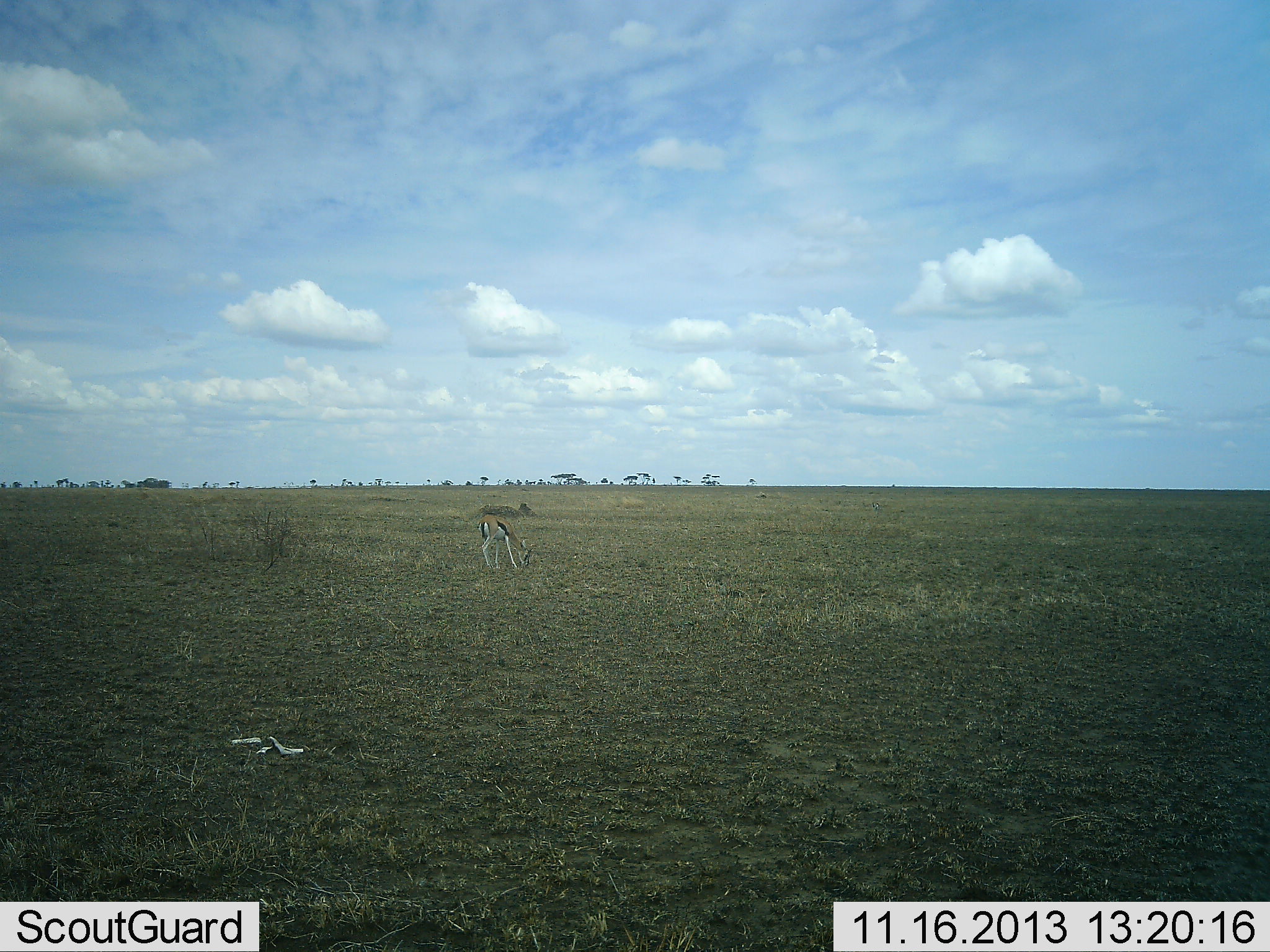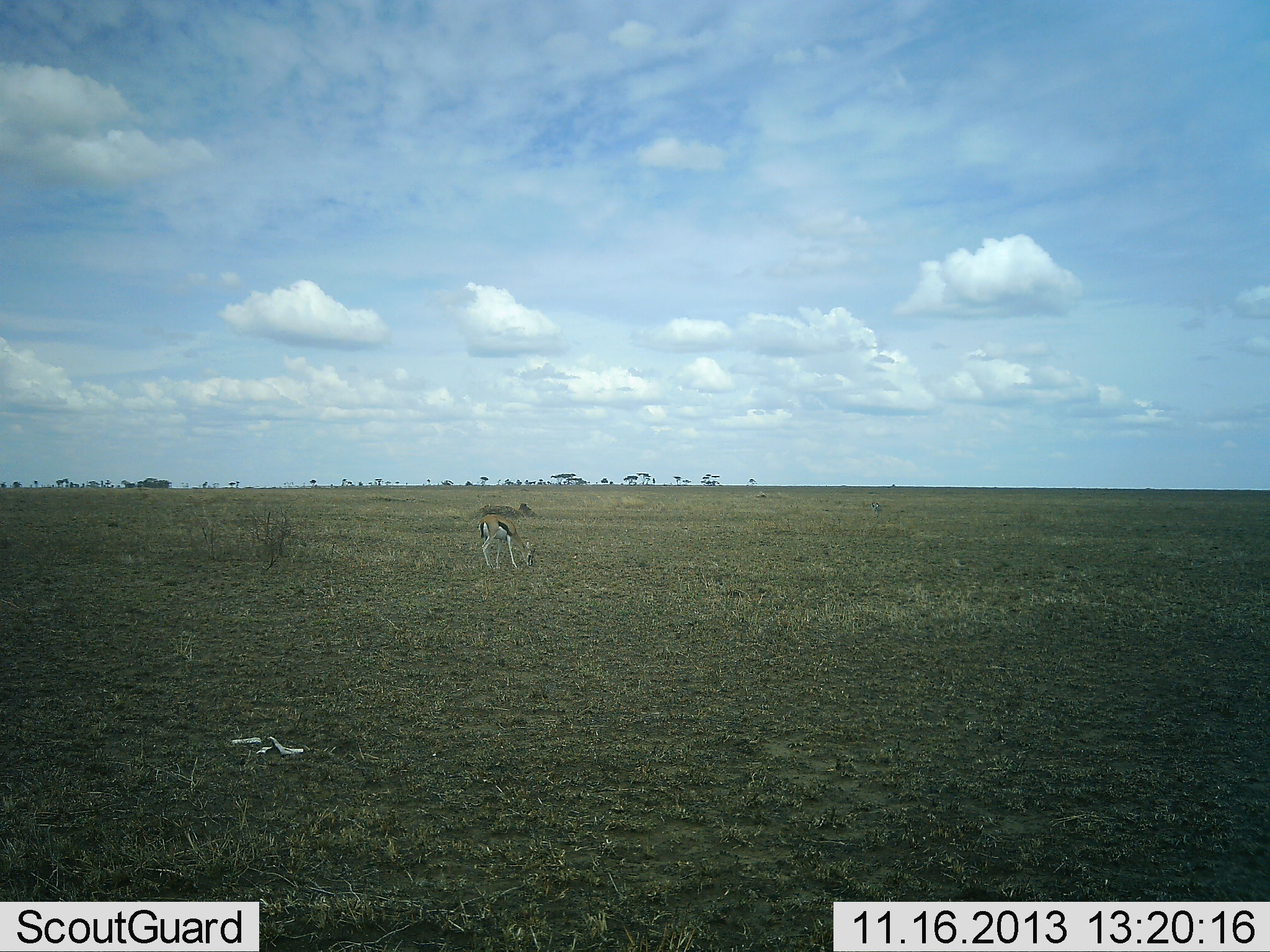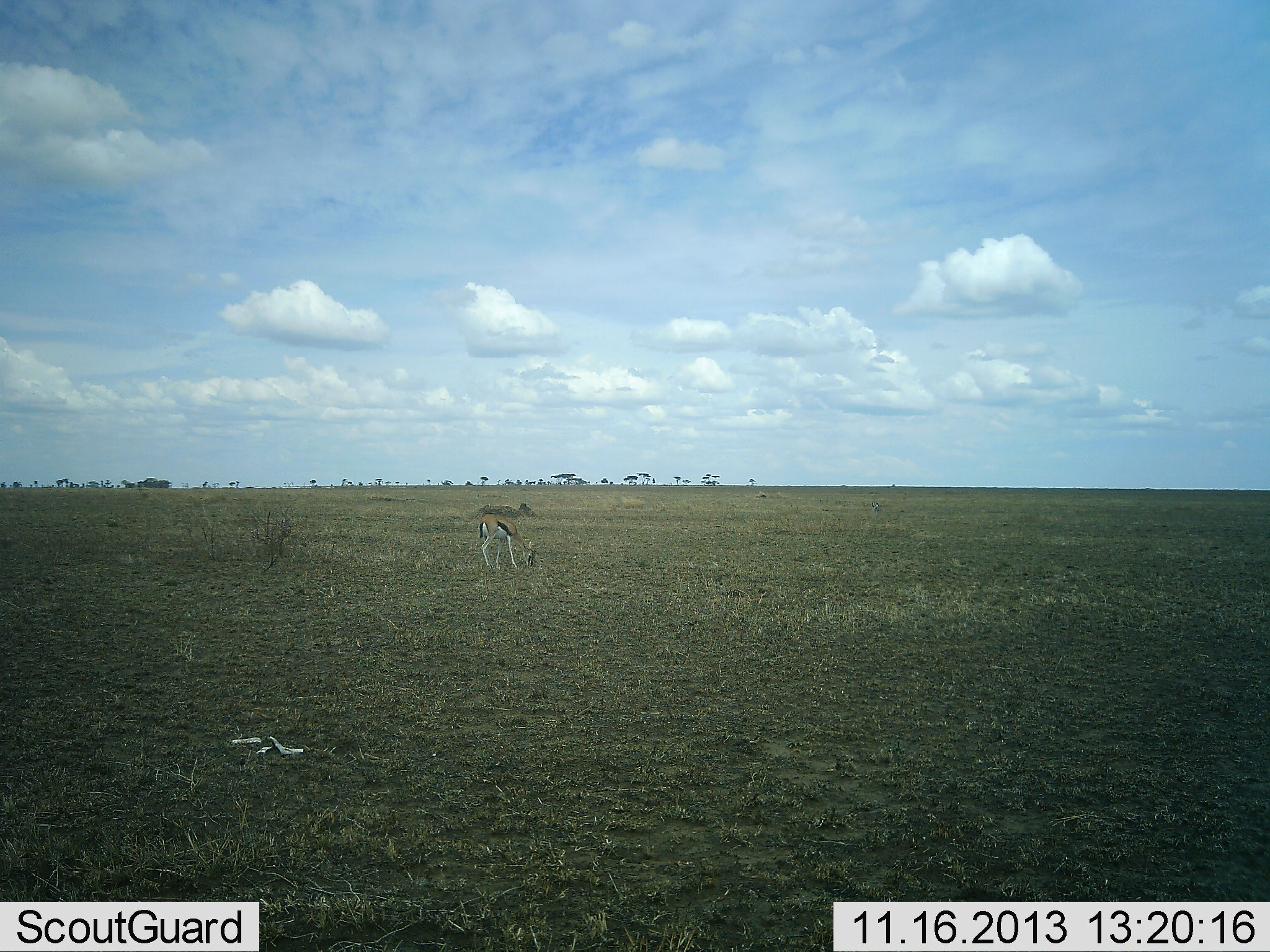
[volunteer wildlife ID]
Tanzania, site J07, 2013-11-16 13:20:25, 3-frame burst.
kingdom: Animalia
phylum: Chordata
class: Mammalia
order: Artiodactyla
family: Bovidae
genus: Eudorcas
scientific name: Eudorcas thomsonii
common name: thomson's gazelle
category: gazellethomsons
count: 1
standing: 10%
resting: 0%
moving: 0%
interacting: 0%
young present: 0%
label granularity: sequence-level